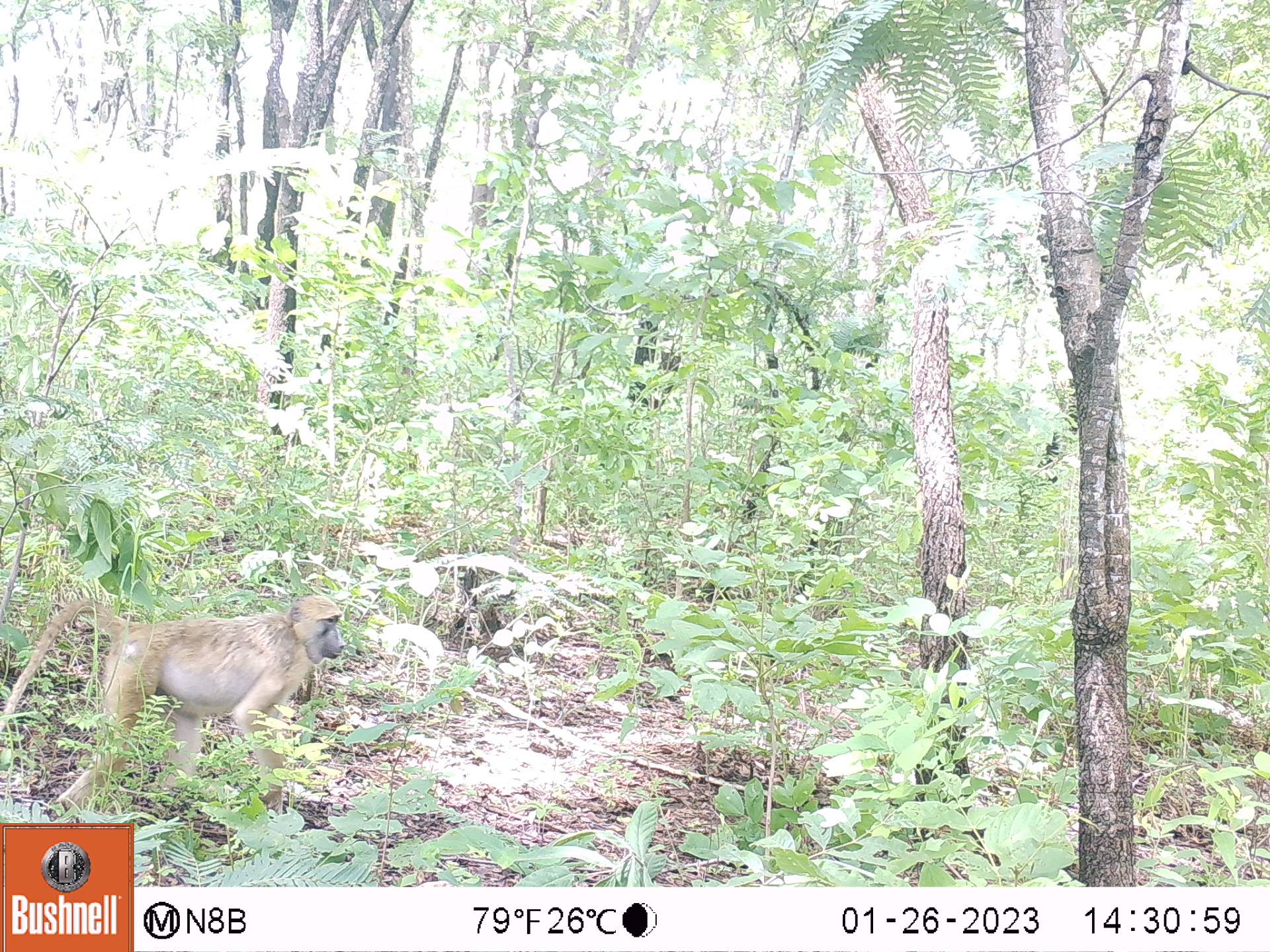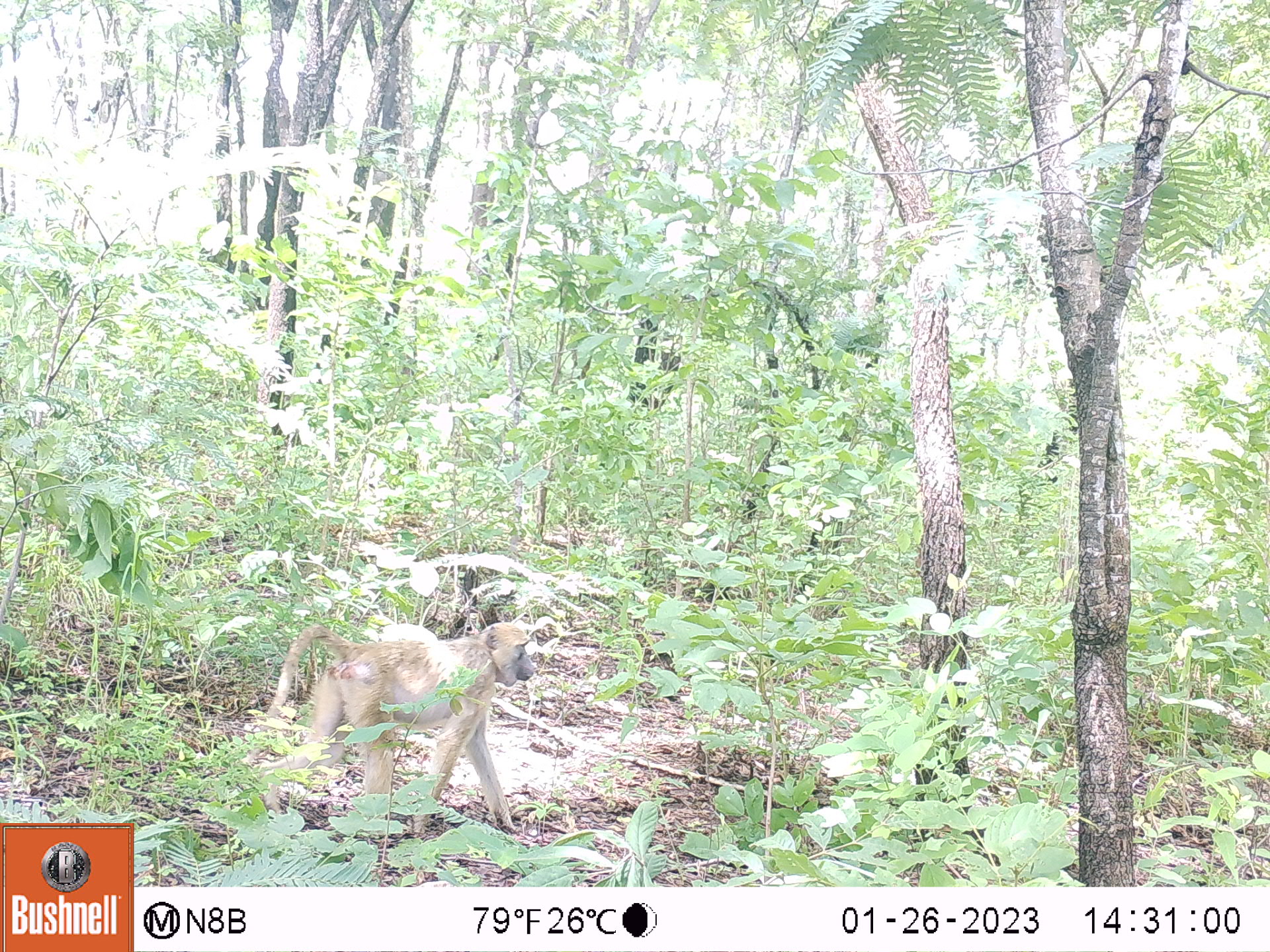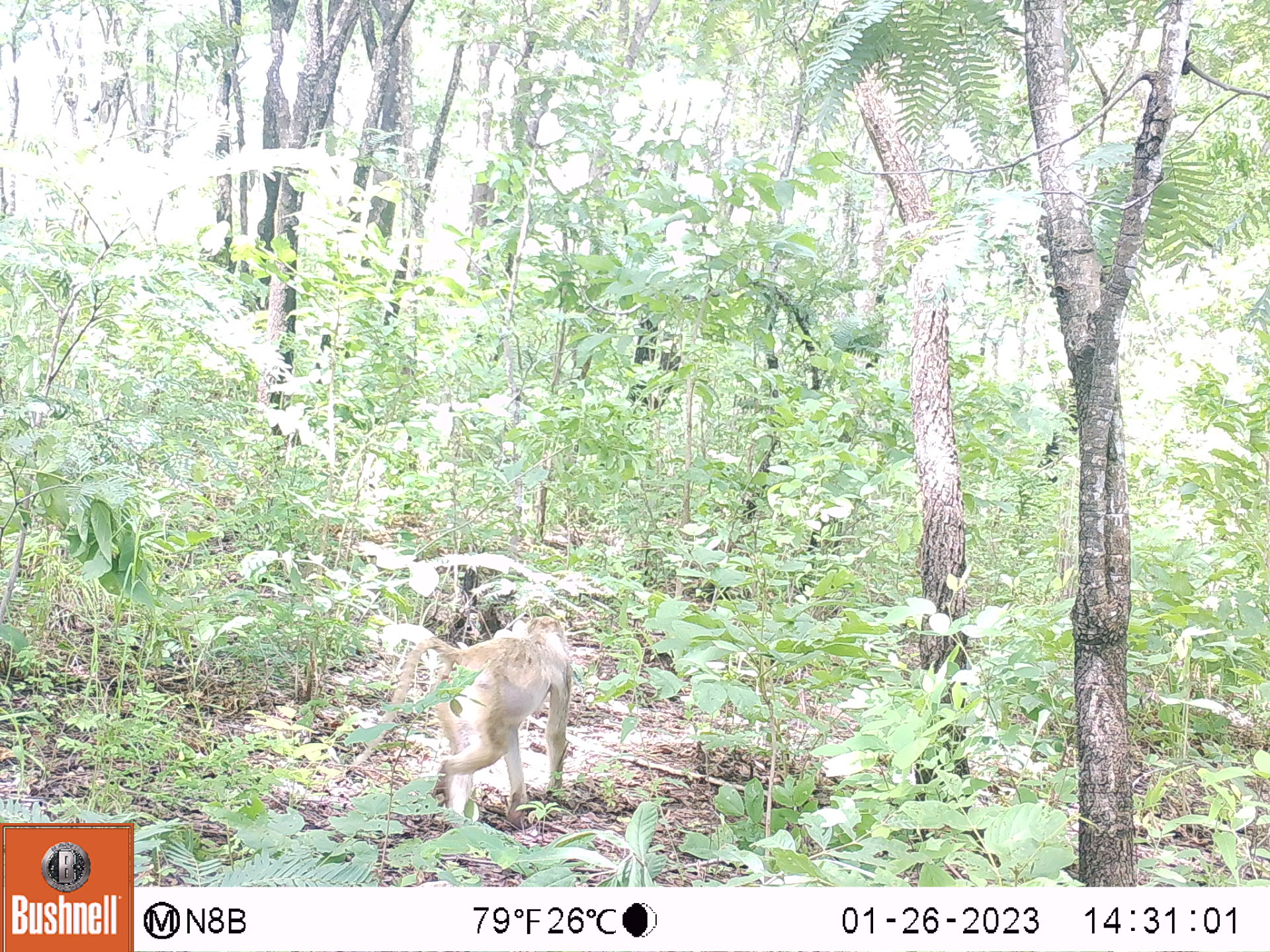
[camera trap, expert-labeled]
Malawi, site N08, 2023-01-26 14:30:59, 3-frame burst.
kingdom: Animalia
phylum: Chordata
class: Mammalia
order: Primates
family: Cercopithecidae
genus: Papio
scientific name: Papio cynocephalus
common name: yellow baboon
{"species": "yellow baboon (Papio cynocephalus)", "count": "1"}